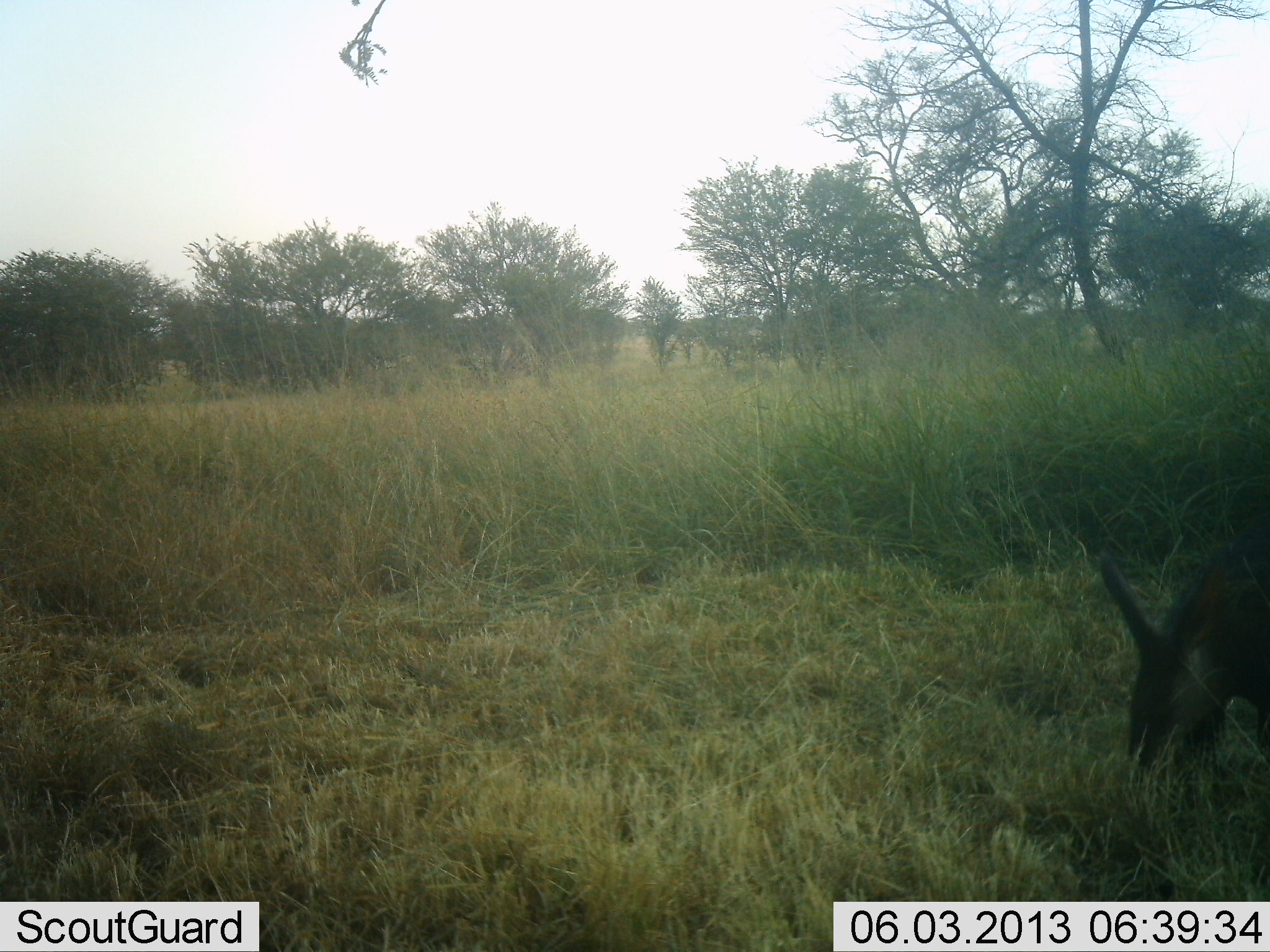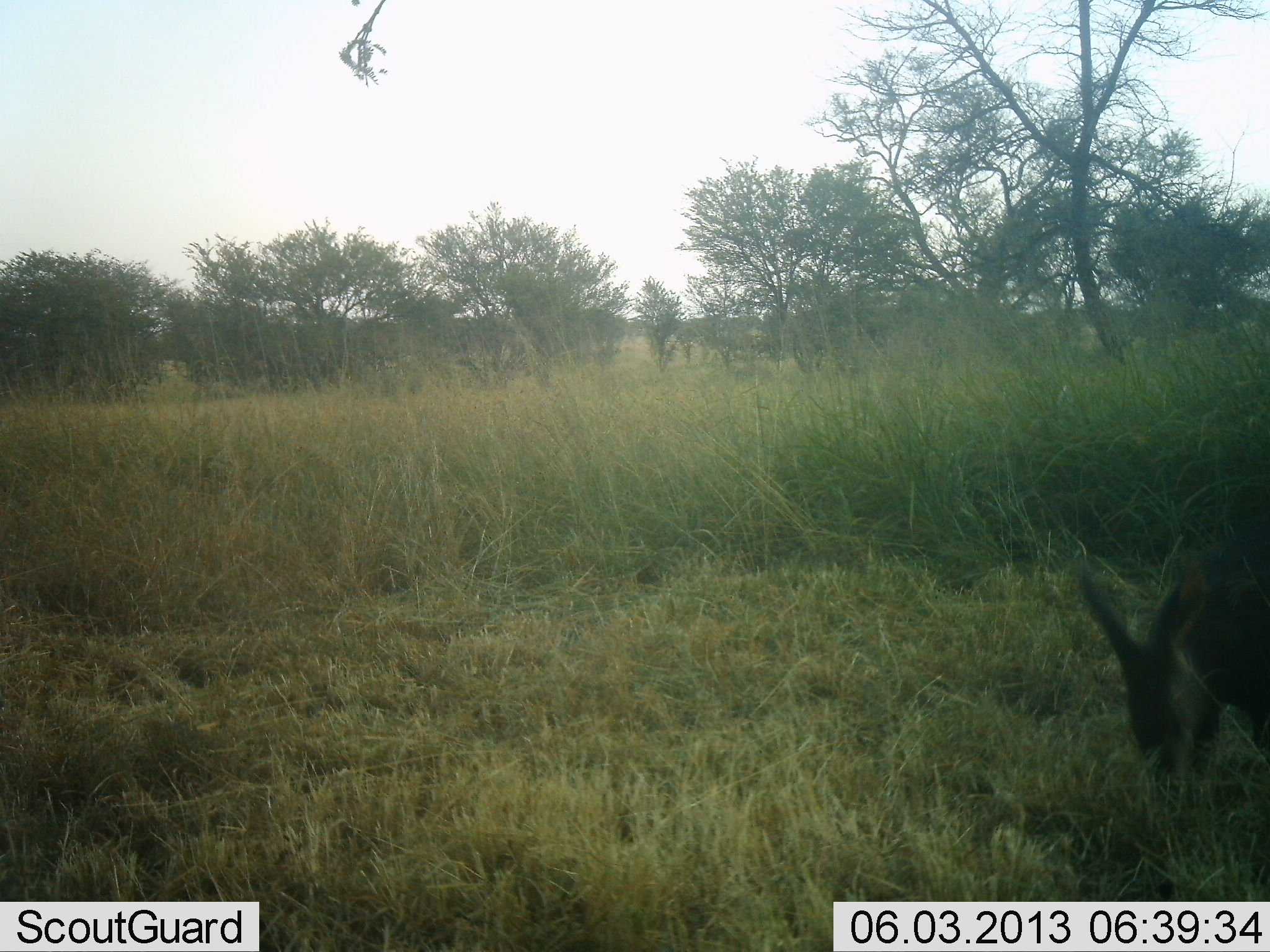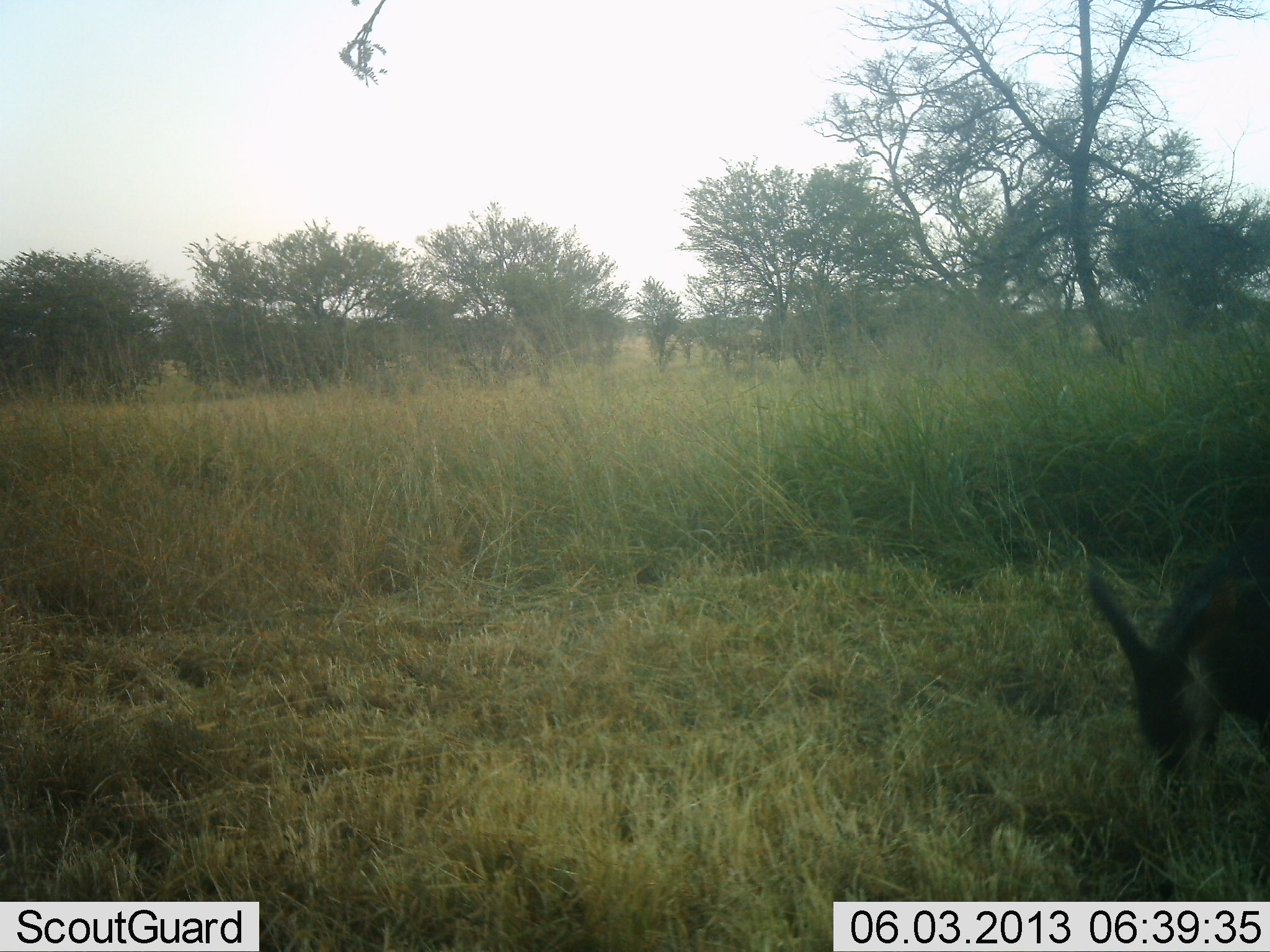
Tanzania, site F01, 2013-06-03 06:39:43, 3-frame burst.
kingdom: Animalia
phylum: Chordata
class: Mammalia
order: Tubulidentata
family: Orycteropodidae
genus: Orycteropus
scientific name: Orycteropus afer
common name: aardvark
Aardvark (Orycteropus afer), count 1. Behavior (volunteer vote fractions): standing 13%, resting 0%, moving 0%, interacting 0%. Young present (vote fraction): 0%. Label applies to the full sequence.